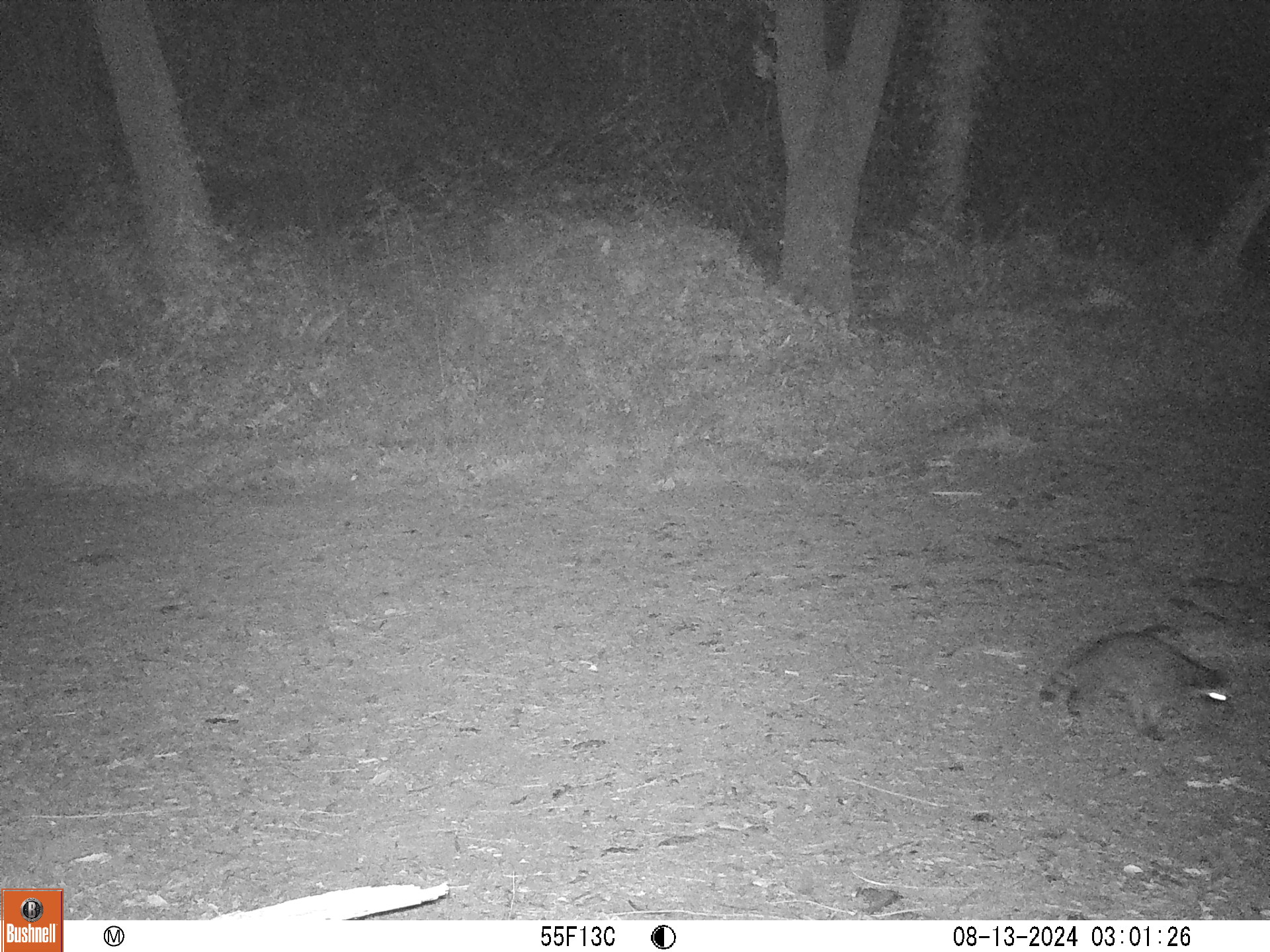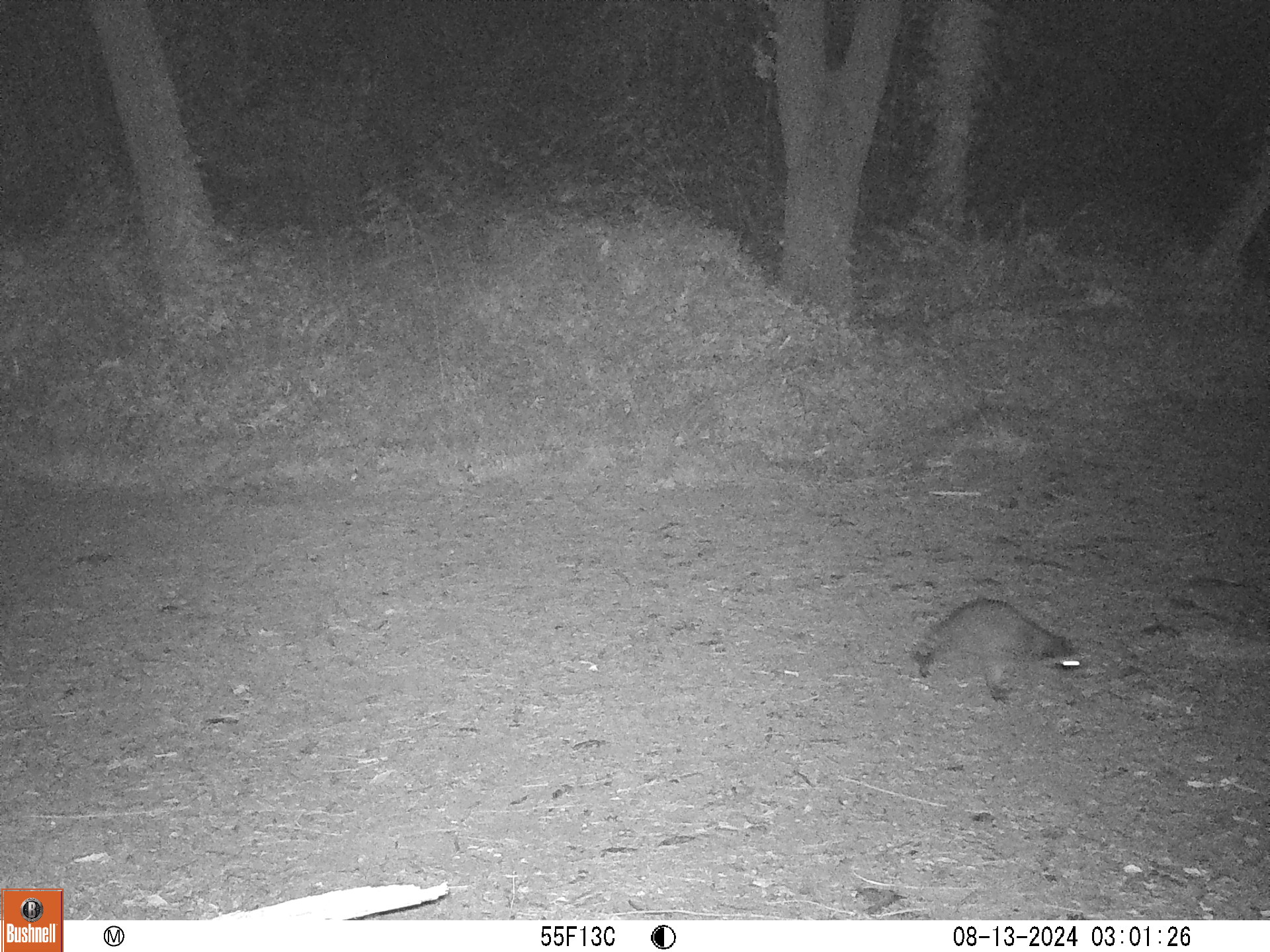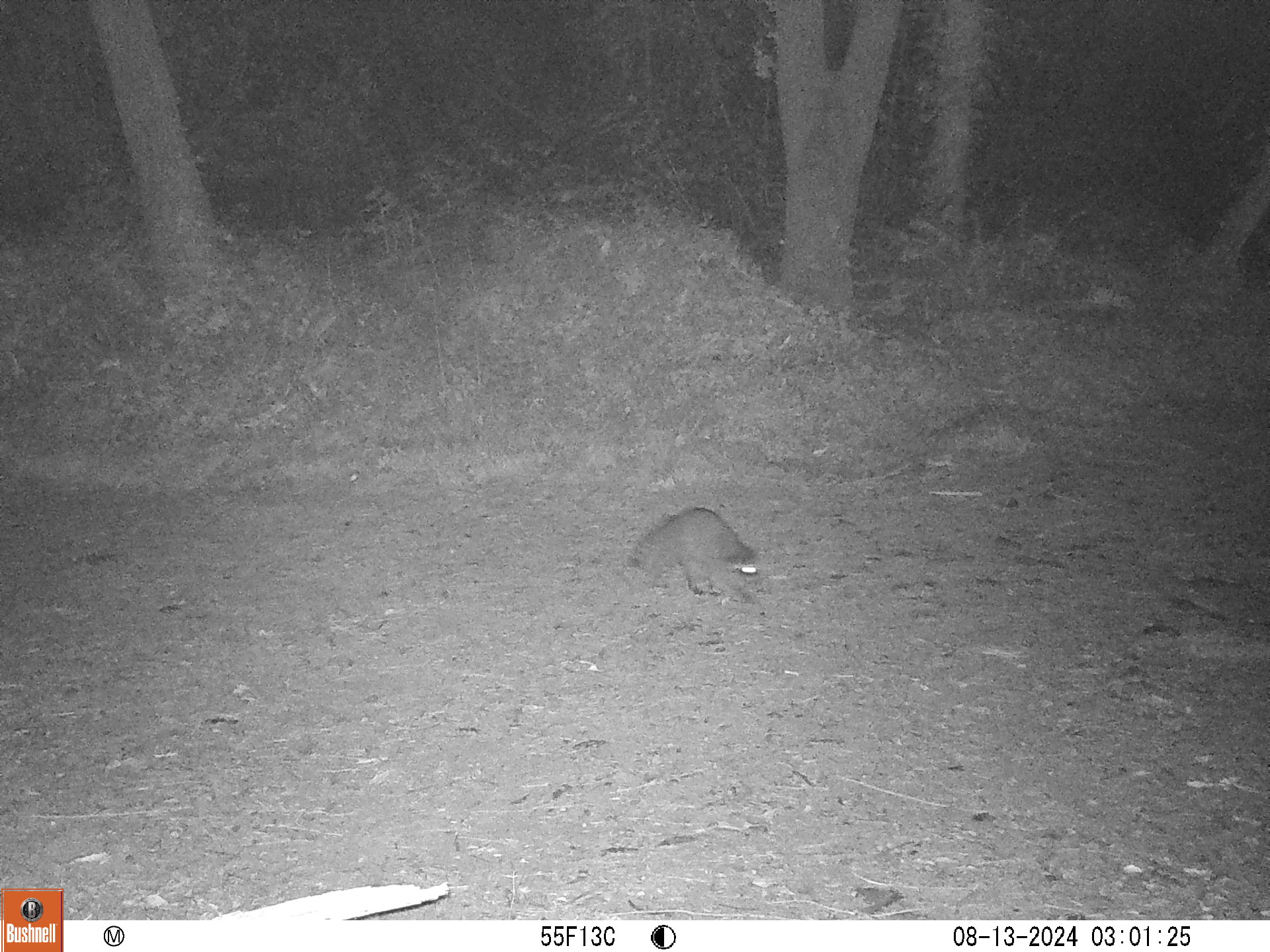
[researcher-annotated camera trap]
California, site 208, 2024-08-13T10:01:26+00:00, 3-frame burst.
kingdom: Animalia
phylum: Chordata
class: Mammalia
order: Carnivora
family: Procyonidae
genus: Procyon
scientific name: Procyon lotor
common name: raccoon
Raccoon (Procyon lotor).